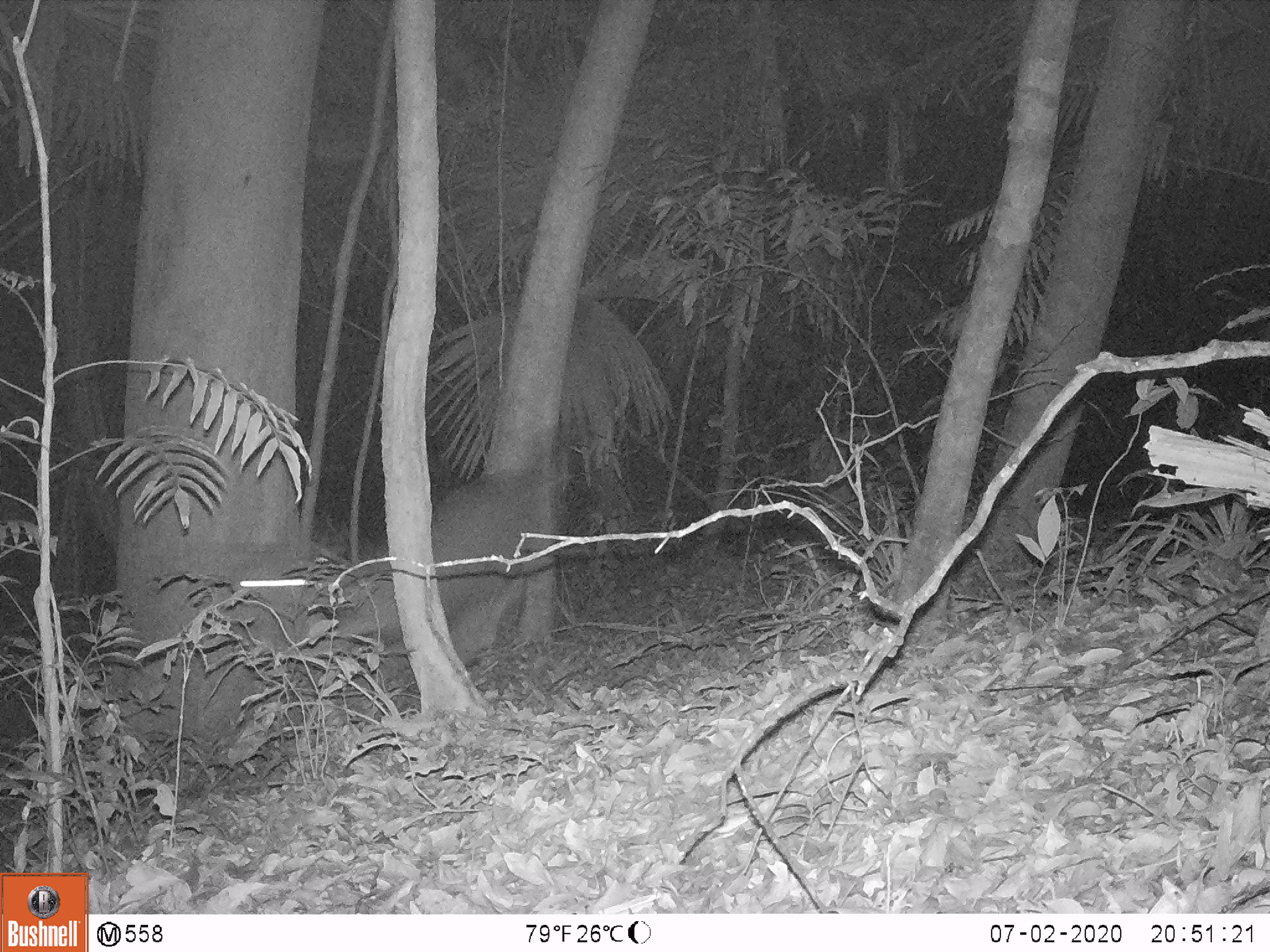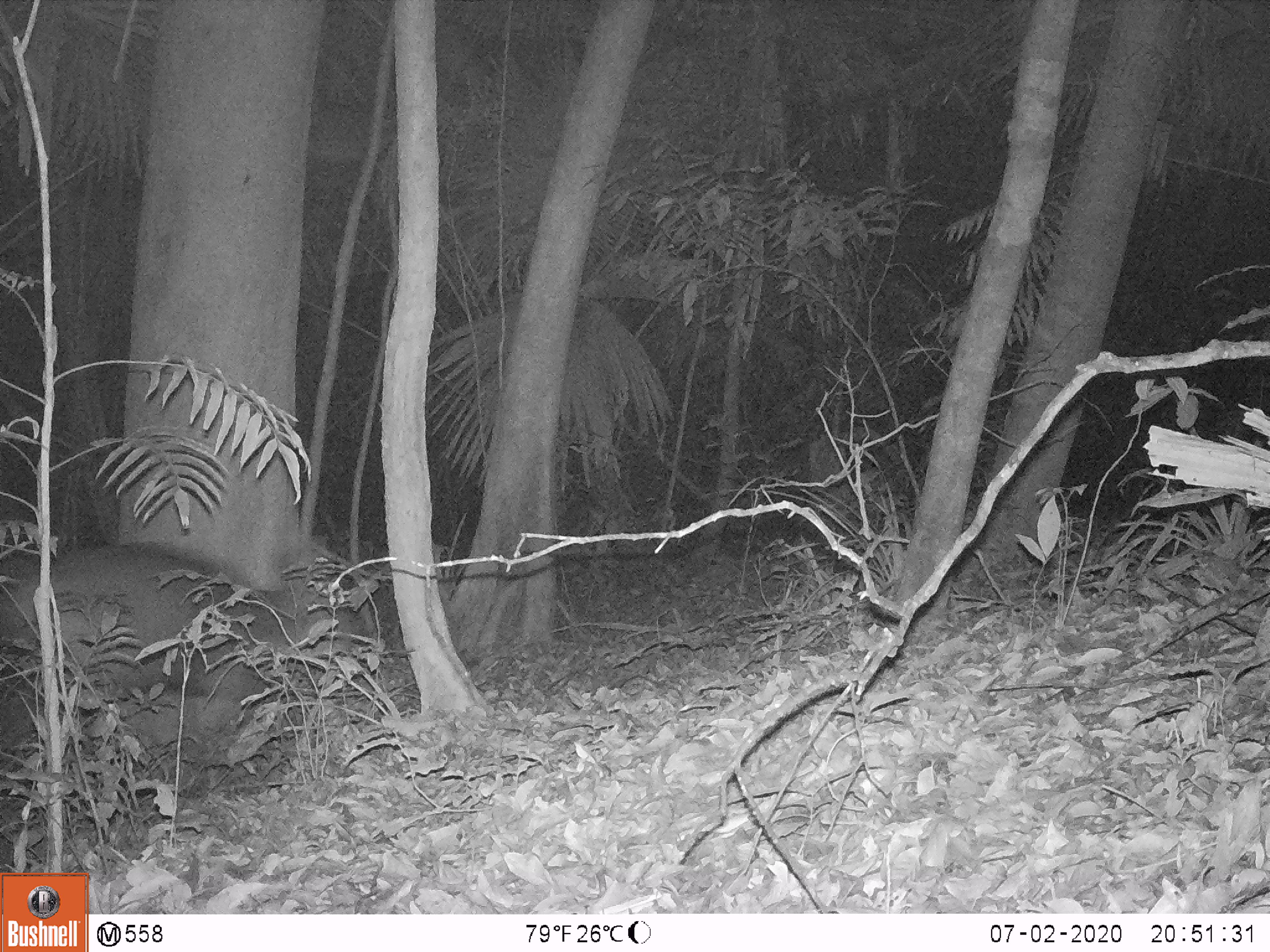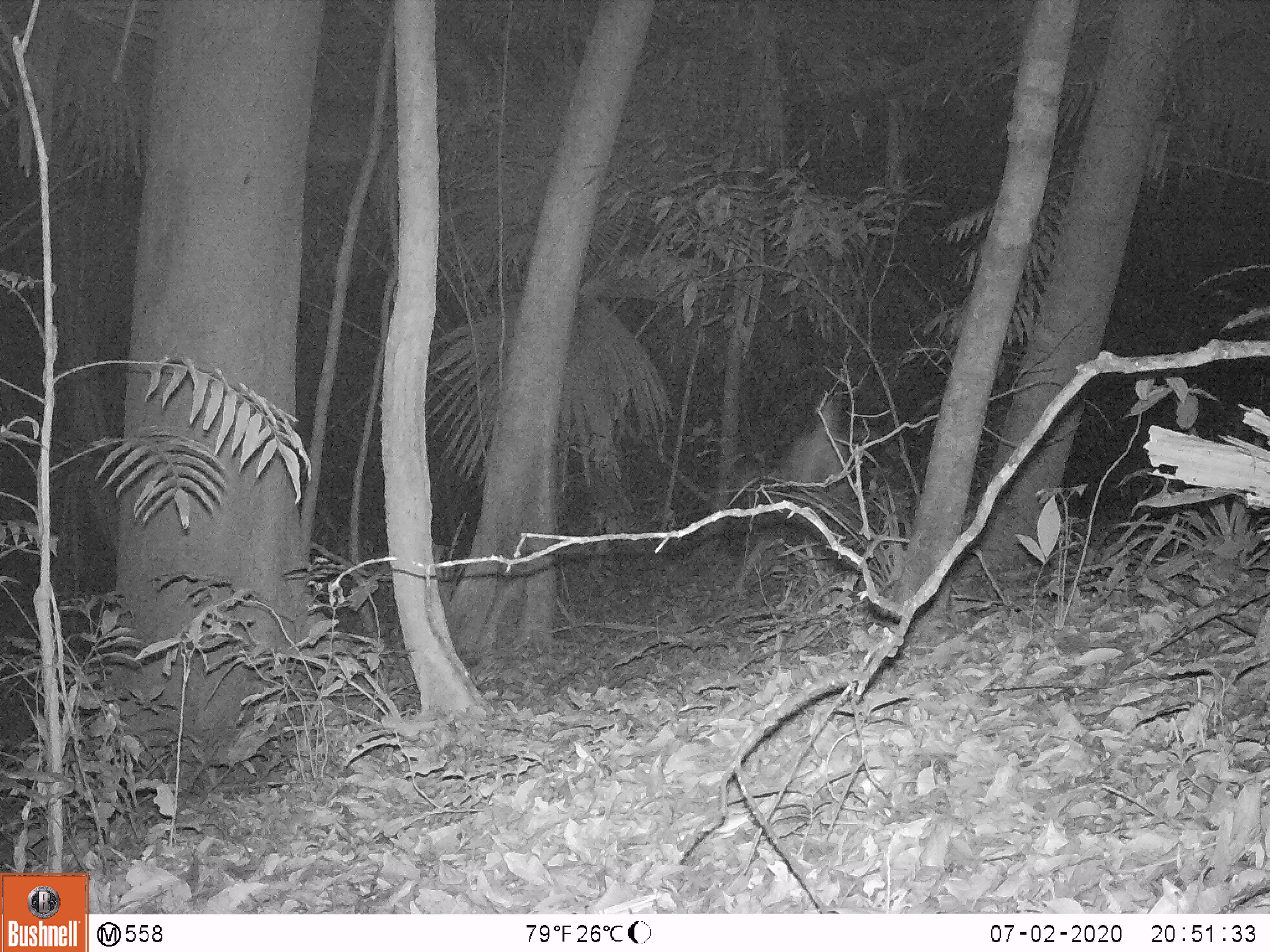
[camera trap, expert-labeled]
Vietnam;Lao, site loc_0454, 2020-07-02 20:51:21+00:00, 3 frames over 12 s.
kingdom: Animalia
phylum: Chordata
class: Mammalia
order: Artiodactyla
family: Cervidae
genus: Rusa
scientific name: Rusa unicolor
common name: sambar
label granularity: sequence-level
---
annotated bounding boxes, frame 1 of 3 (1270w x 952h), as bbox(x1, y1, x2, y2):
sambar: bbox(237, 469, 557, 672)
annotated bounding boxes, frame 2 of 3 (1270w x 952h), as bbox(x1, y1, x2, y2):
sambar: bbox(0, 539, 367, 785)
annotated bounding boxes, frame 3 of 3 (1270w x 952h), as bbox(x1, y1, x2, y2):
sambar: bbox(772, 394, 853, 539)